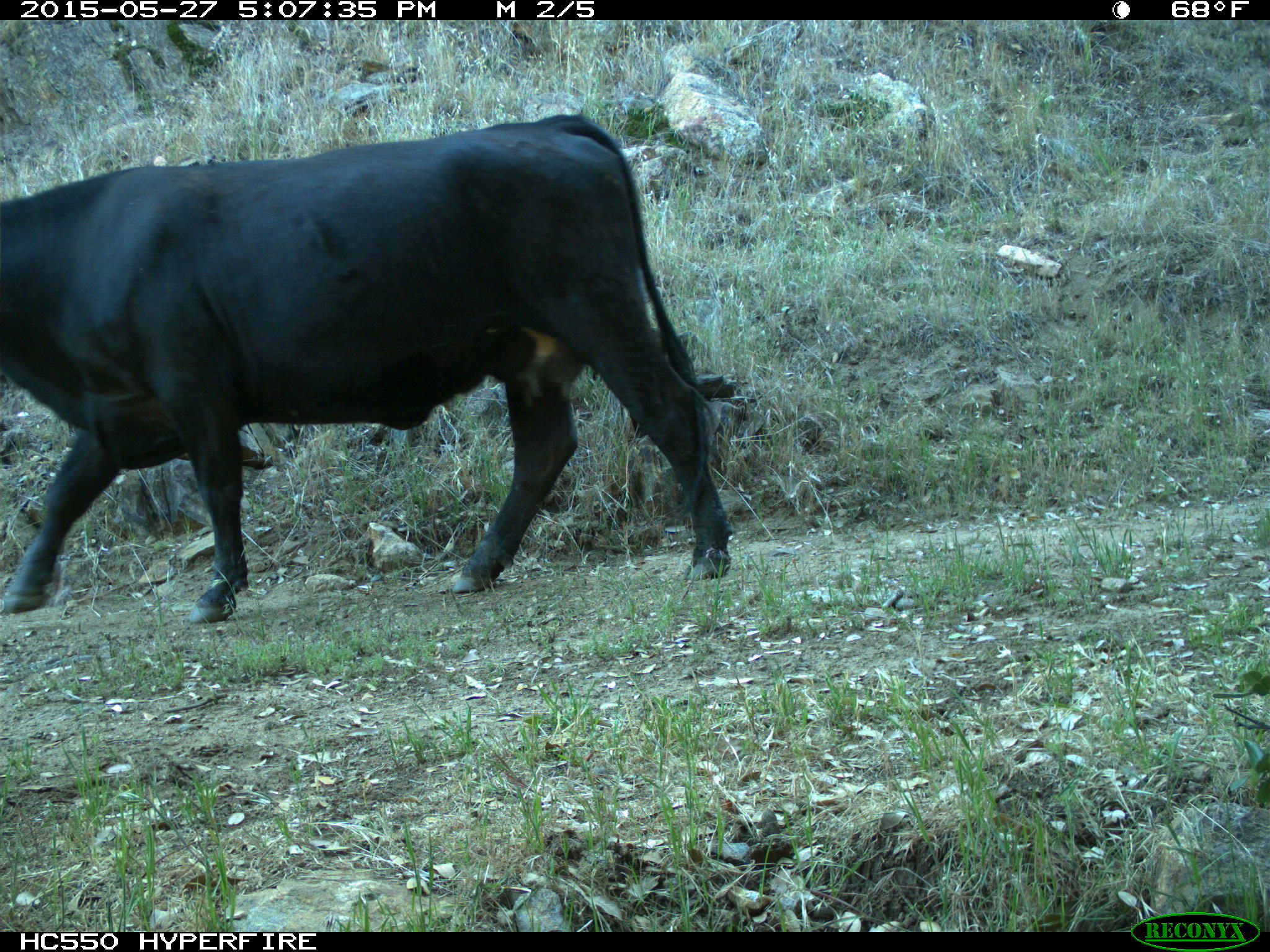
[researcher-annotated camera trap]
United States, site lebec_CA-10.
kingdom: Animalia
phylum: Chordata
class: Mammalia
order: Artiodactyla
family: Bovidae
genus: Bos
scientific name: Bos taurus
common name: domestic cow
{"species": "Bos taurus (domestic cow)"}